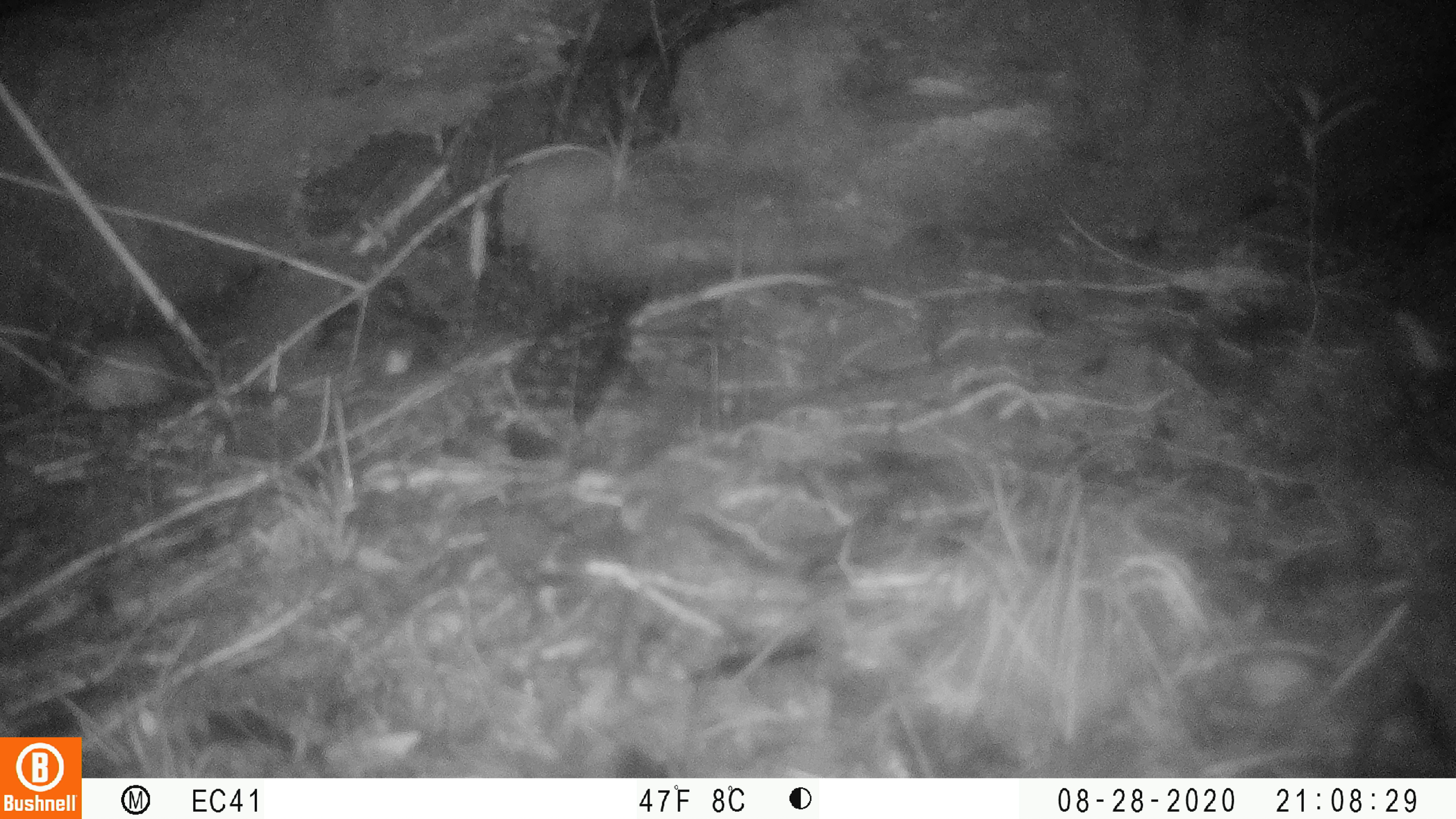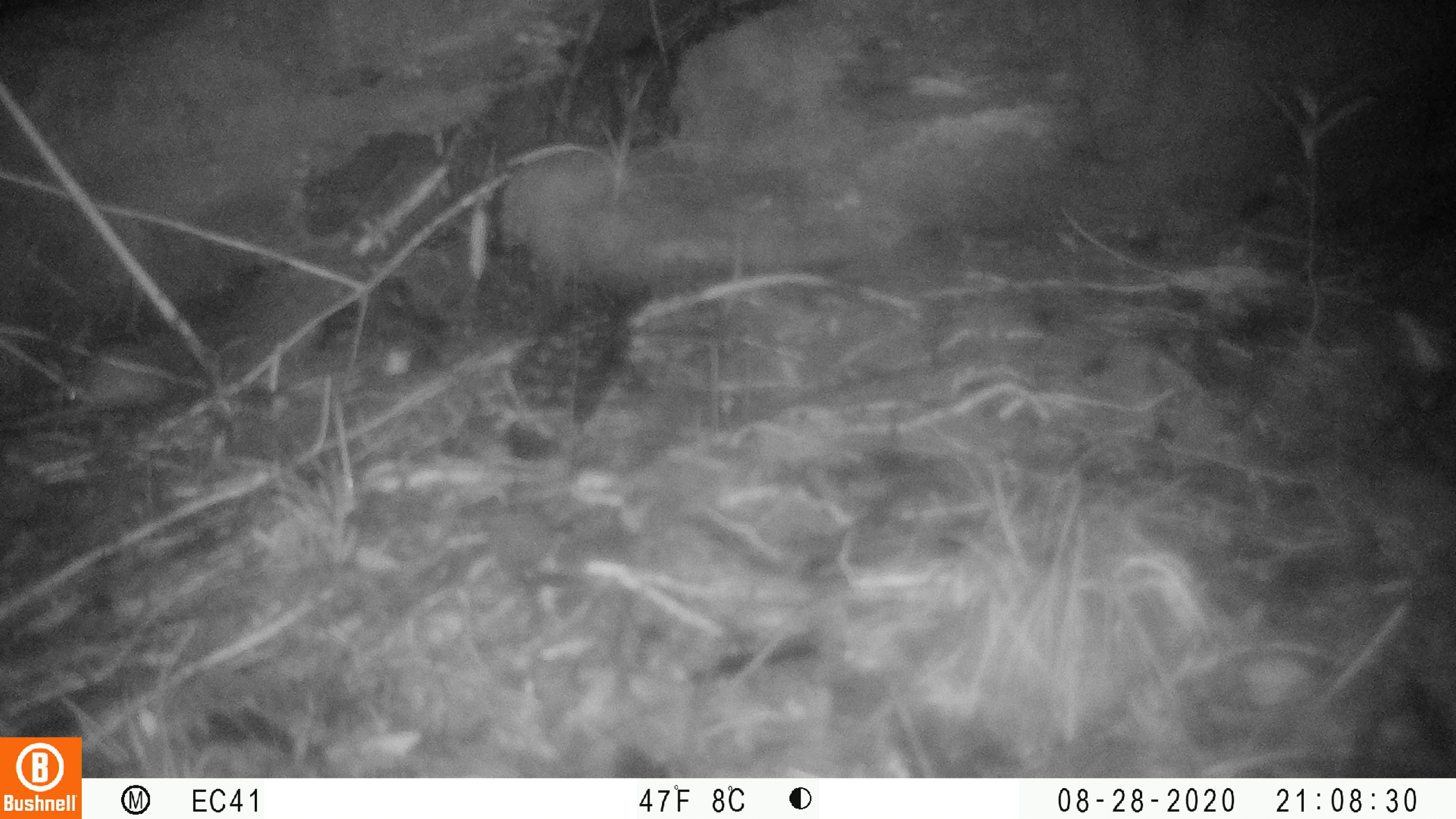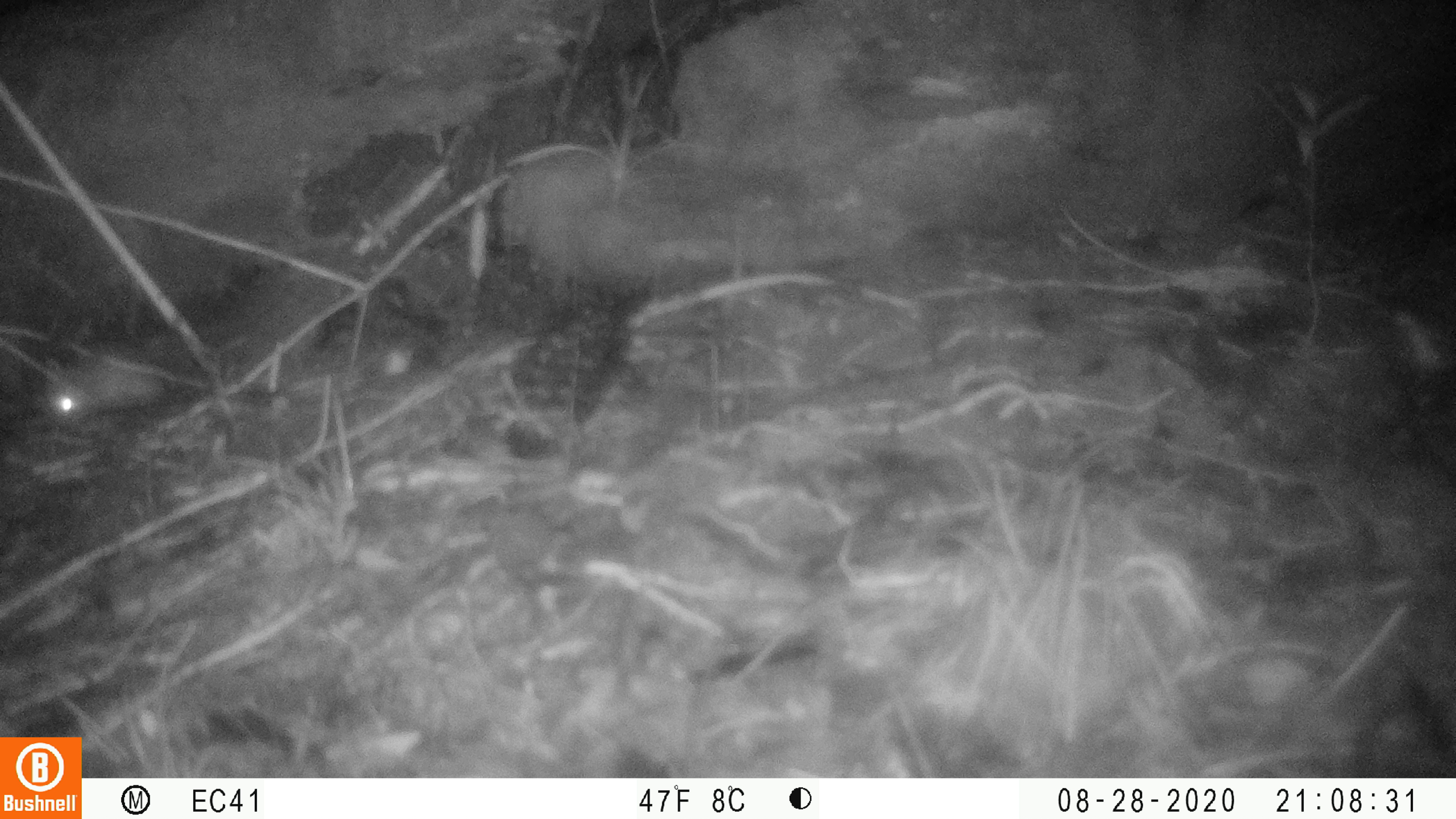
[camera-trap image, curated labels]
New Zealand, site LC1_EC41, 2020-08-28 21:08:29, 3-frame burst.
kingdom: Animalia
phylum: Chordata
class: Mammalia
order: Rodentia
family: Muridae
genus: Rattus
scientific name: Rattus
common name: rat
Rat (Rattus).